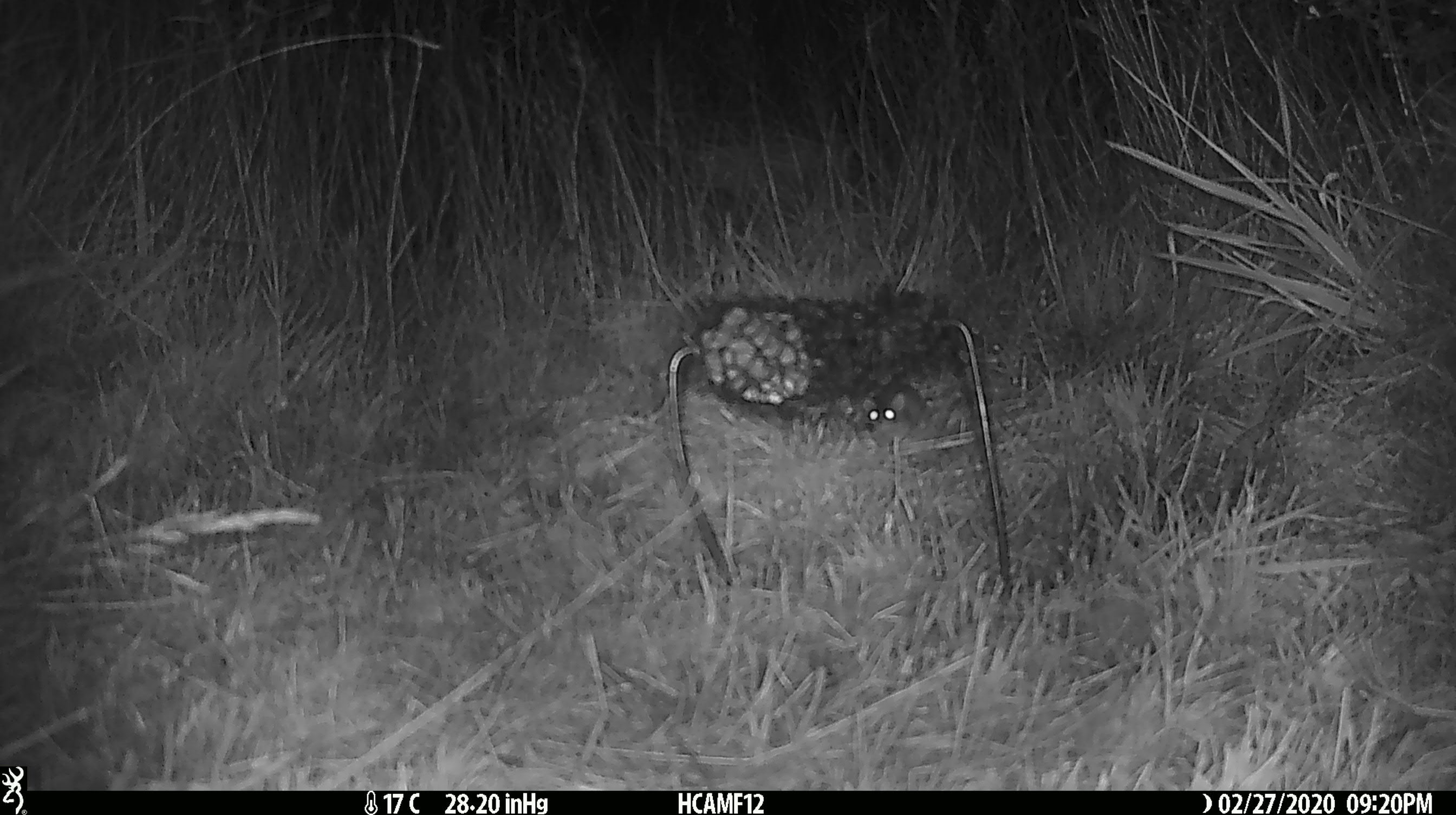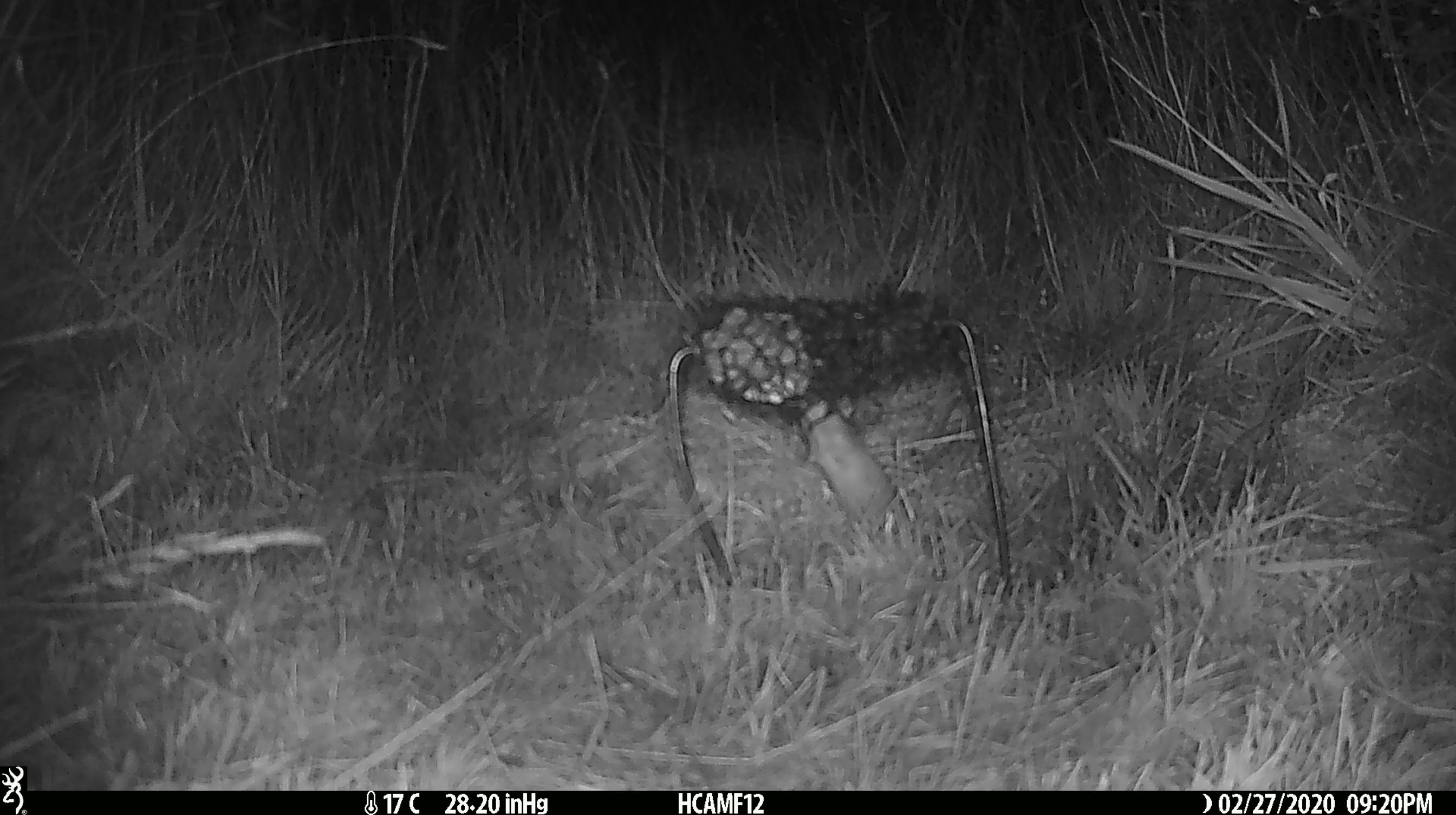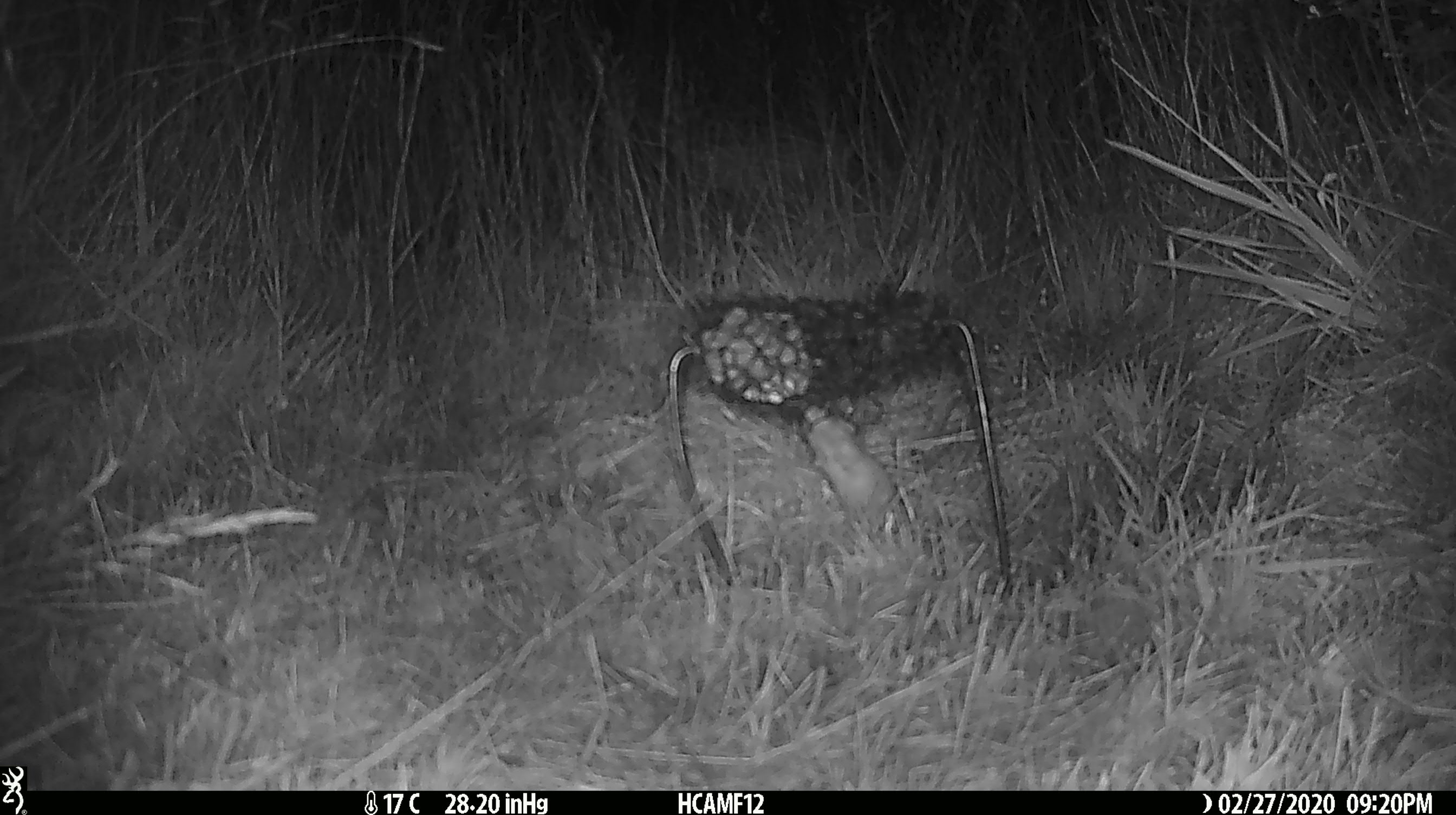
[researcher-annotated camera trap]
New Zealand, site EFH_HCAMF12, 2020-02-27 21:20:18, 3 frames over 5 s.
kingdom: Animalia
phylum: Chordata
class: Mammalia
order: Rodentia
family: Muridae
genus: Mus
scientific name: Mus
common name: mouse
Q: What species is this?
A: Mouse (Mus).